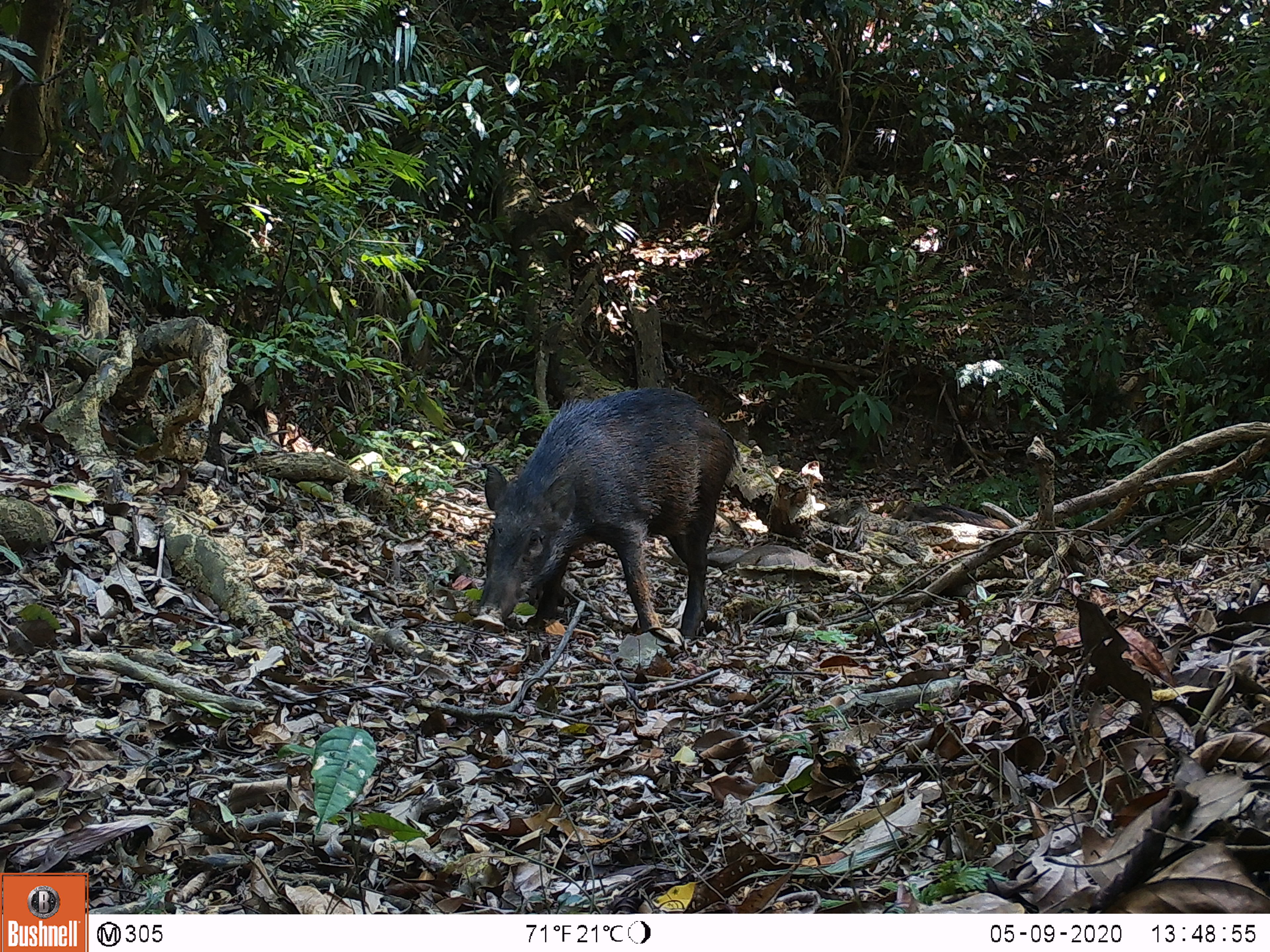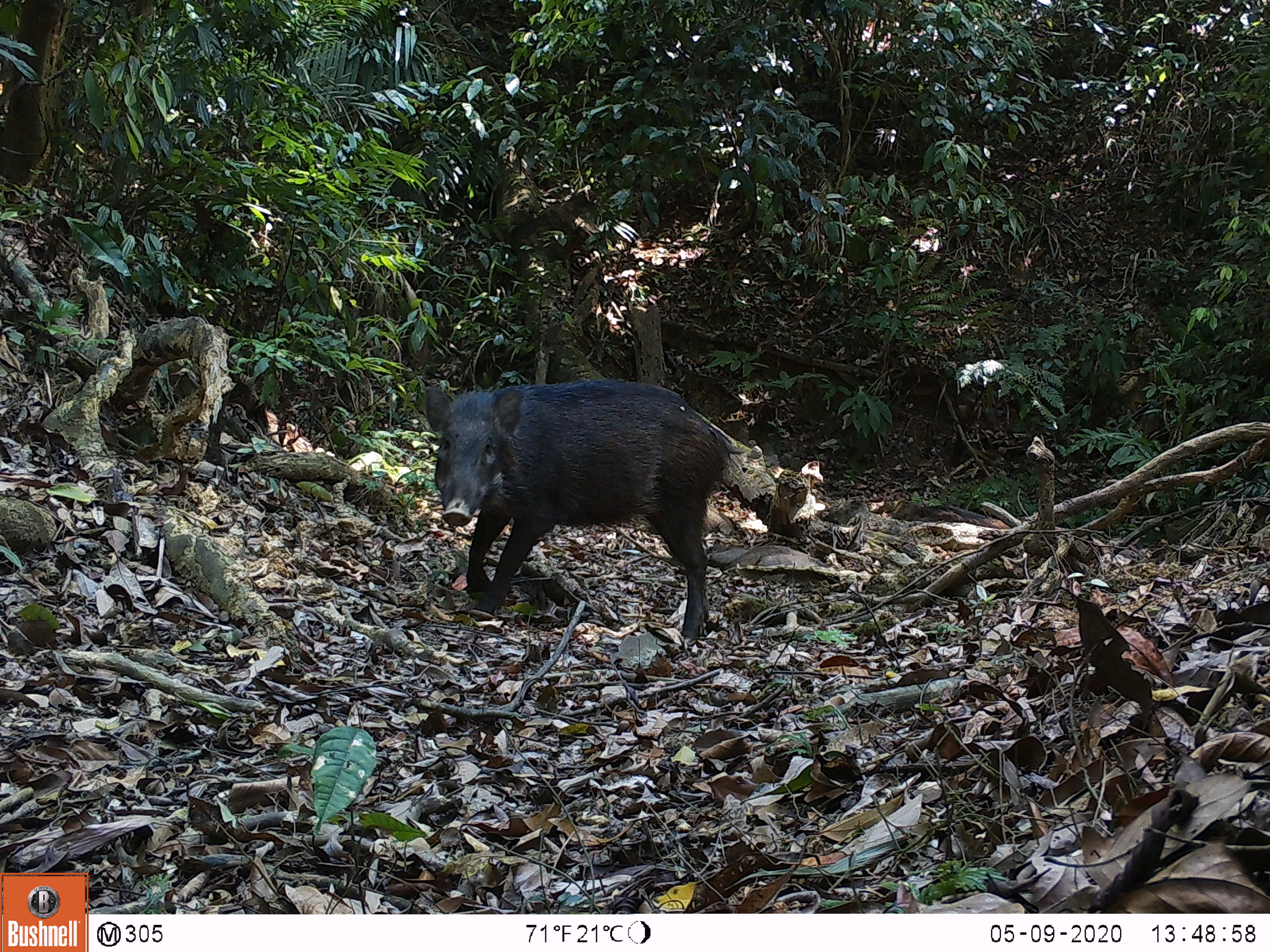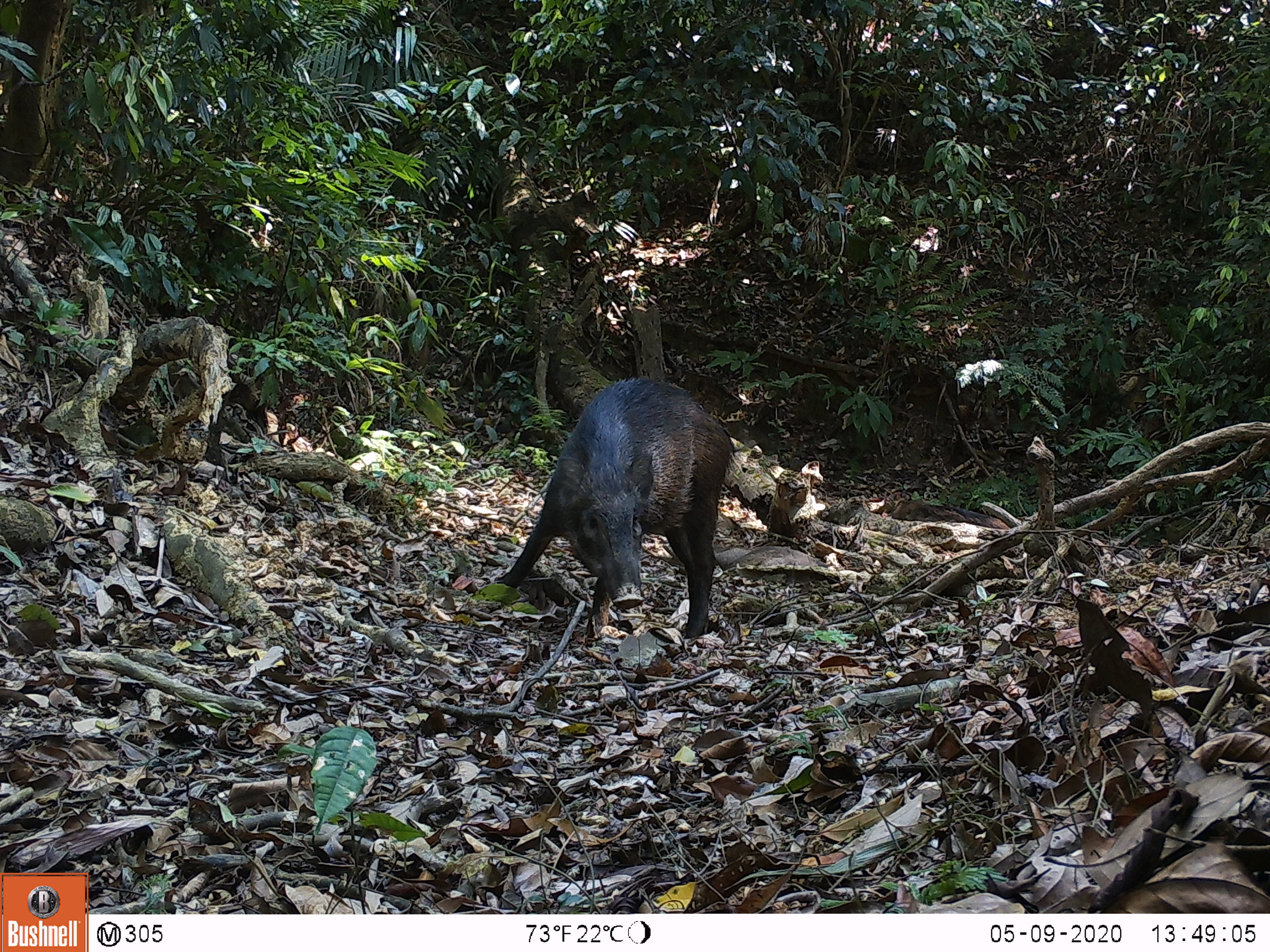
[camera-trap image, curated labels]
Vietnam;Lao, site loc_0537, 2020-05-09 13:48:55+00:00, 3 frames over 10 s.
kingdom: Animalia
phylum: Chordata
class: Mammalia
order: Artiodactyla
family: Suidae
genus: Sus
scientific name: Sus scrofa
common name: eurasian wild pig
Eurasian wild pig (Sus scrofa). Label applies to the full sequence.